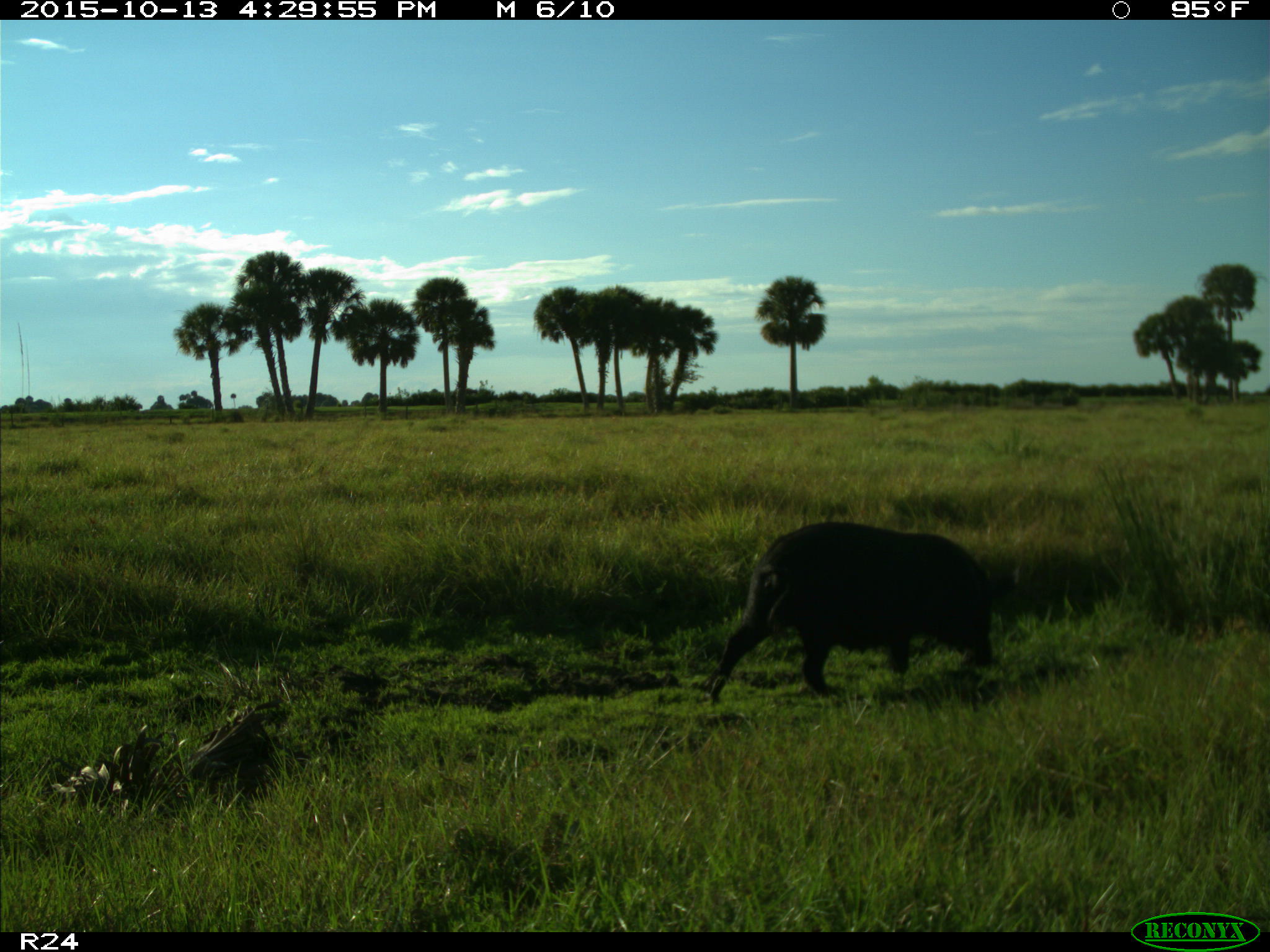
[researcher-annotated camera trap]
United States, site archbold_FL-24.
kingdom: Animalia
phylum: Chordata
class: Mammalia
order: Artiodactyla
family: Suidae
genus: Sus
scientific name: Sus scrofa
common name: wild boar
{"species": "Sus scrofa (wild boar)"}